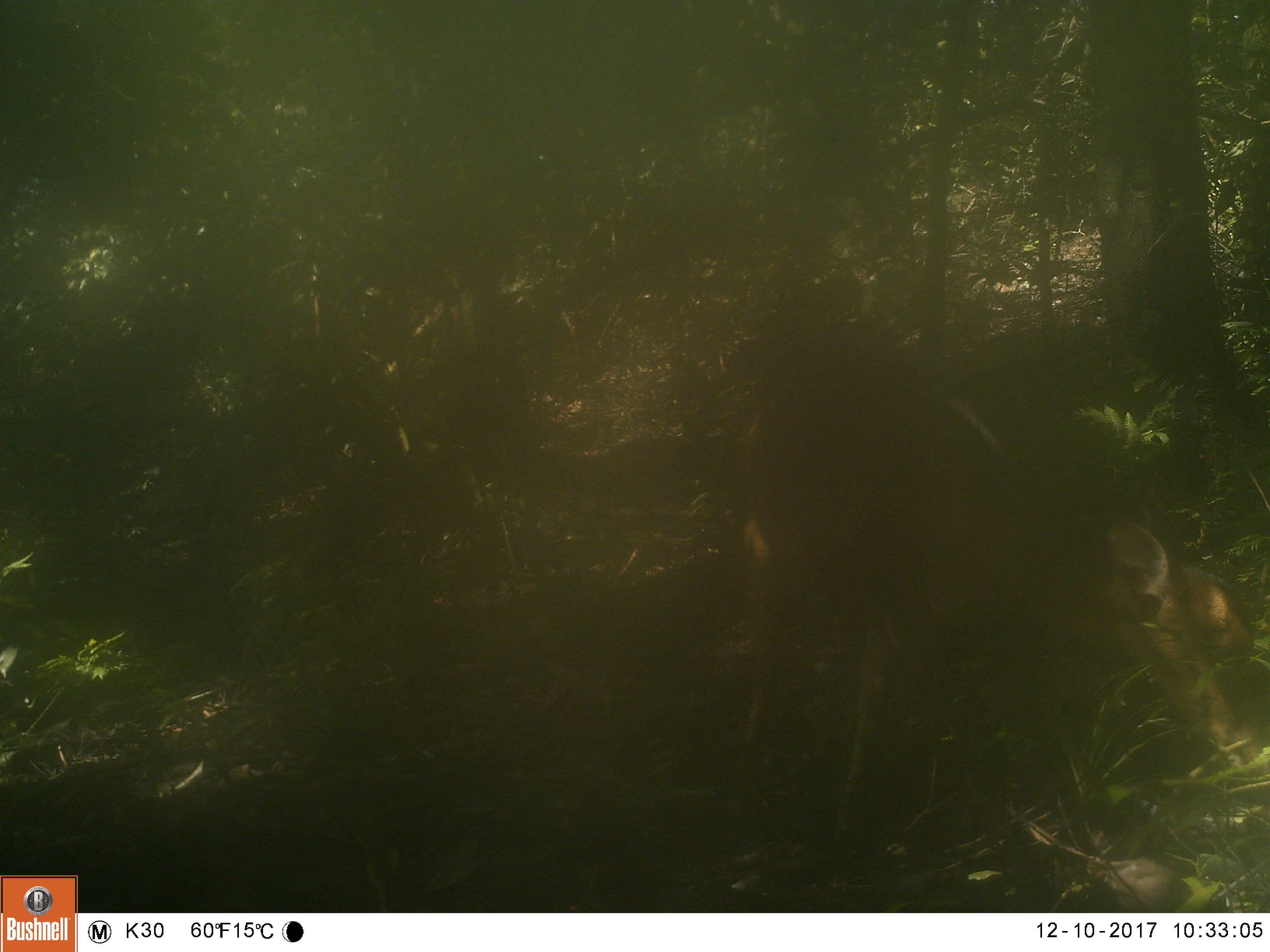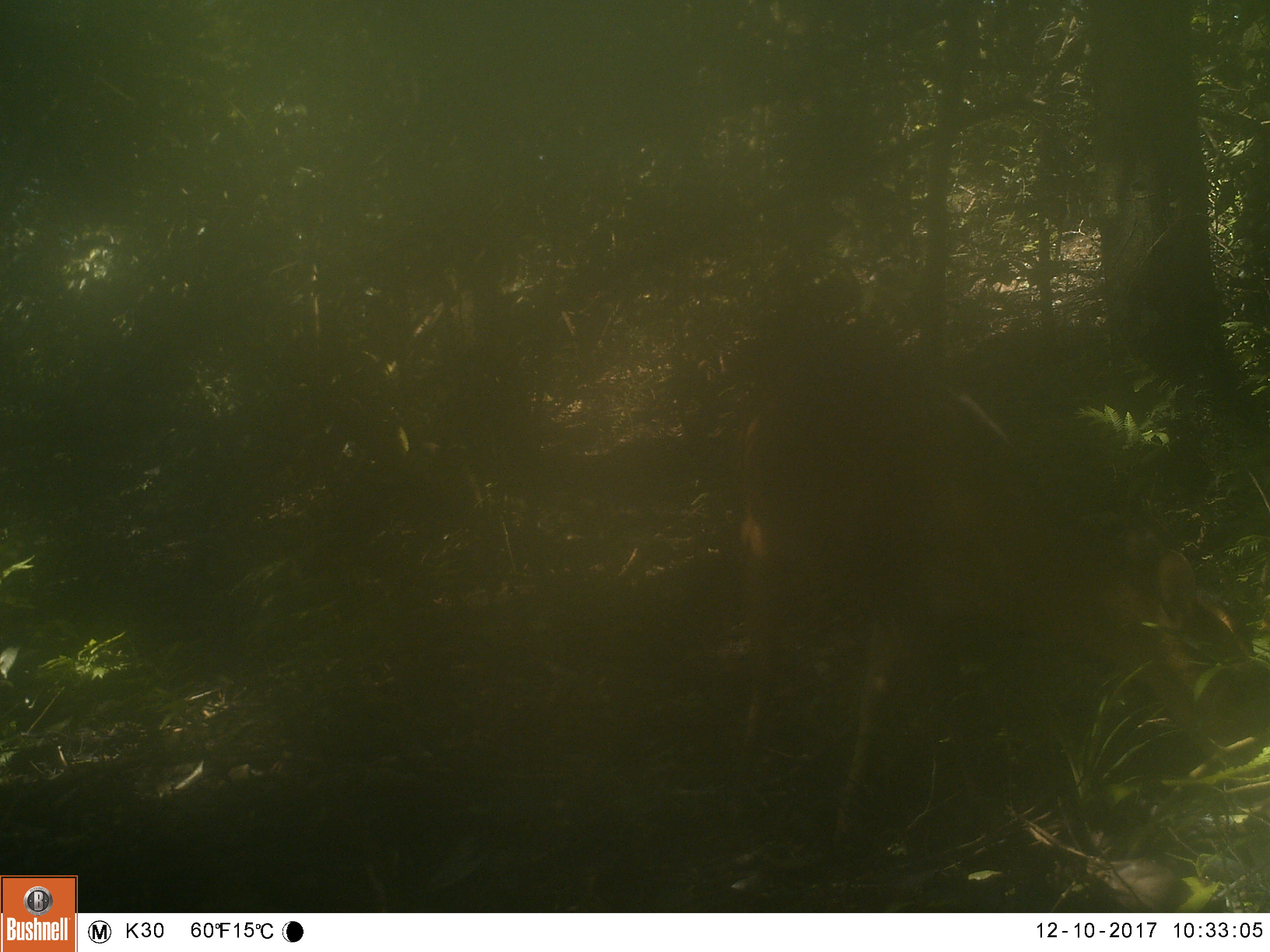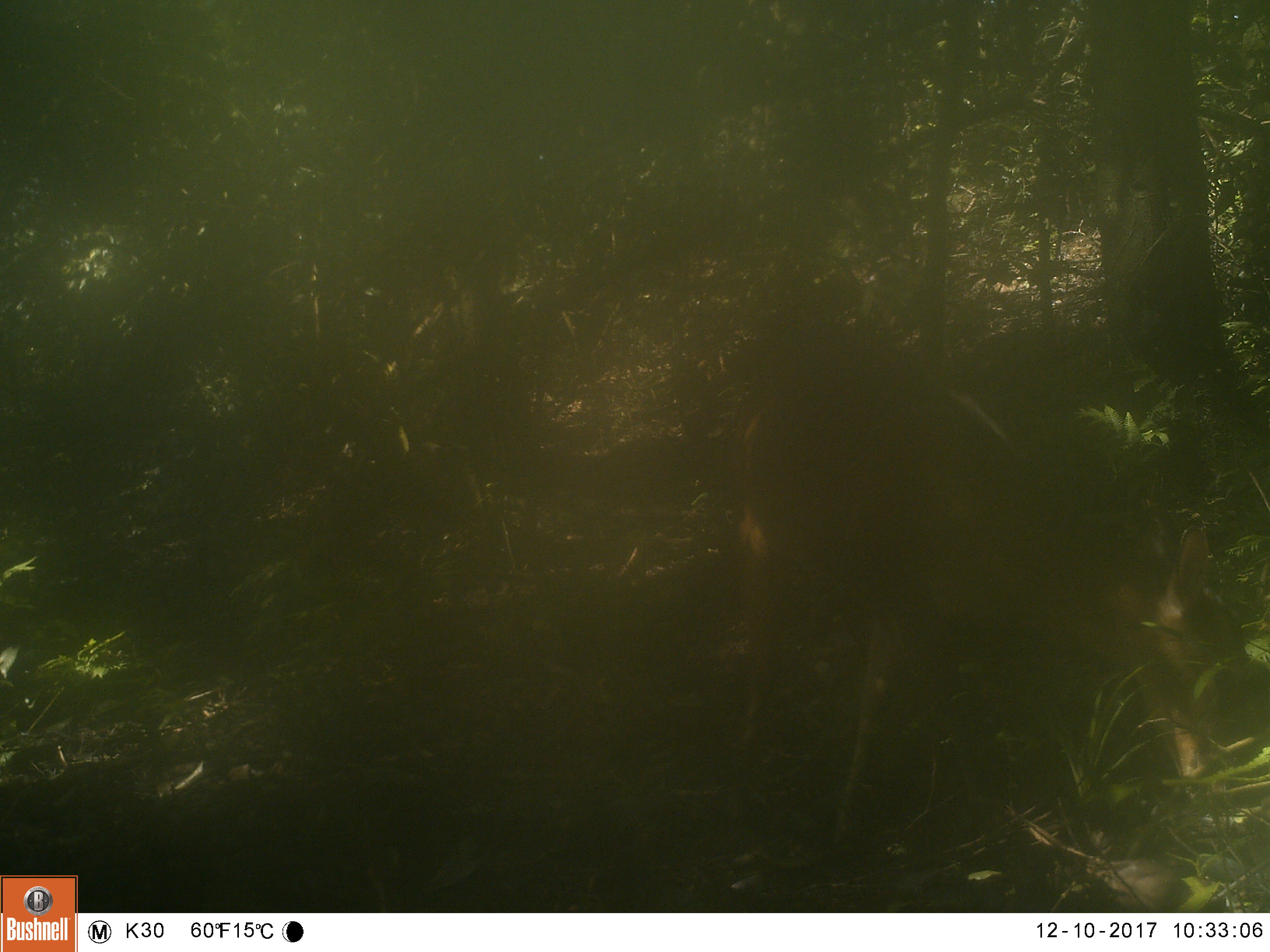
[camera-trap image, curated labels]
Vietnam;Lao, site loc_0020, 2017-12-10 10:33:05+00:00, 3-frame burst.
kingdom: Animalia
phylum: Chordata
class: Mammalia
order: Artiodactyla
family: Cervidae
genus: Muntiacus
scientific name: Muntiacus vuquangensis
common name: large-antlered muntjac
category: large antlered muntjac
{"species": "large antlered muntjac (large-antlered muntjac) (Muntiacus vuquangensis)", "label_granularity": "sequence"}